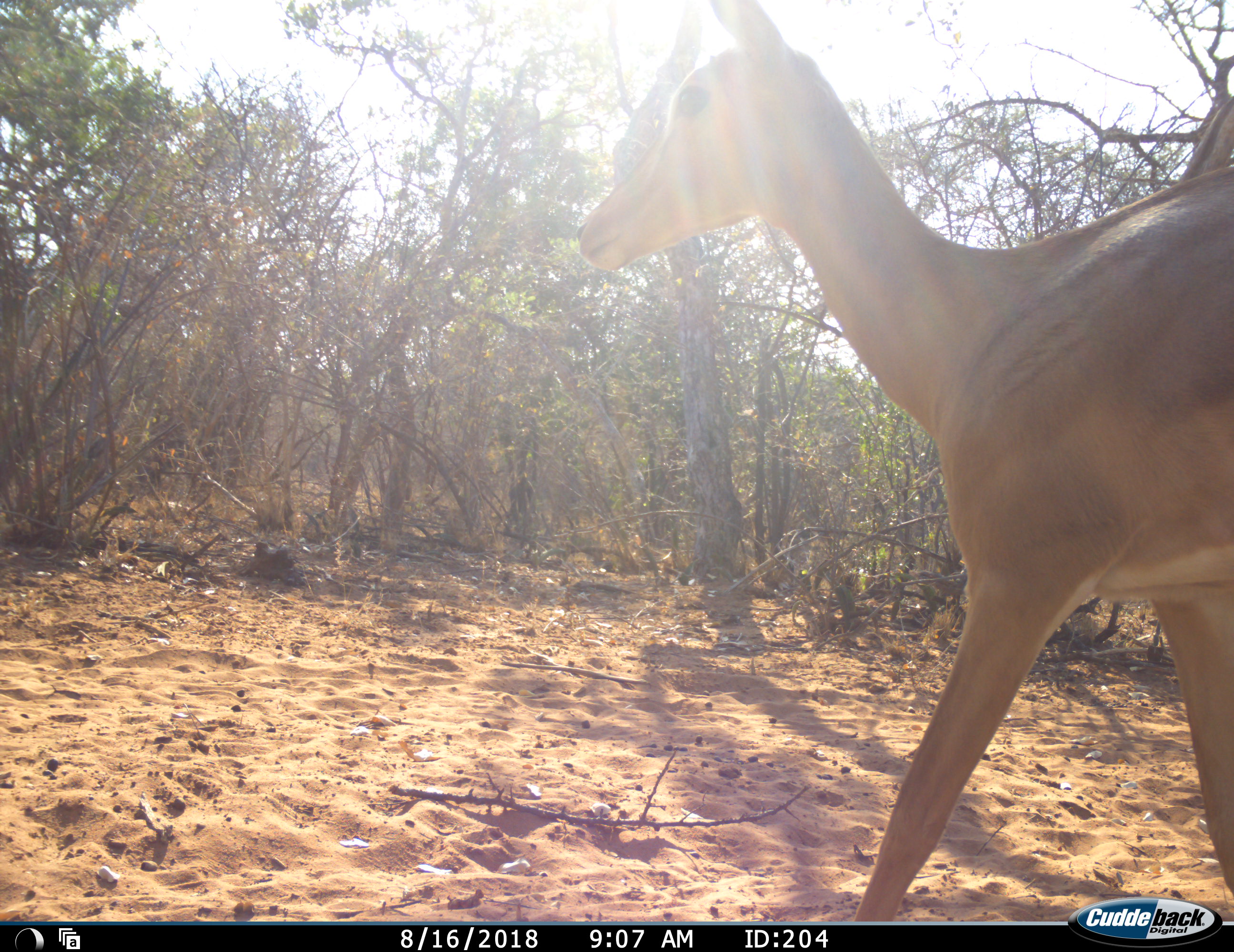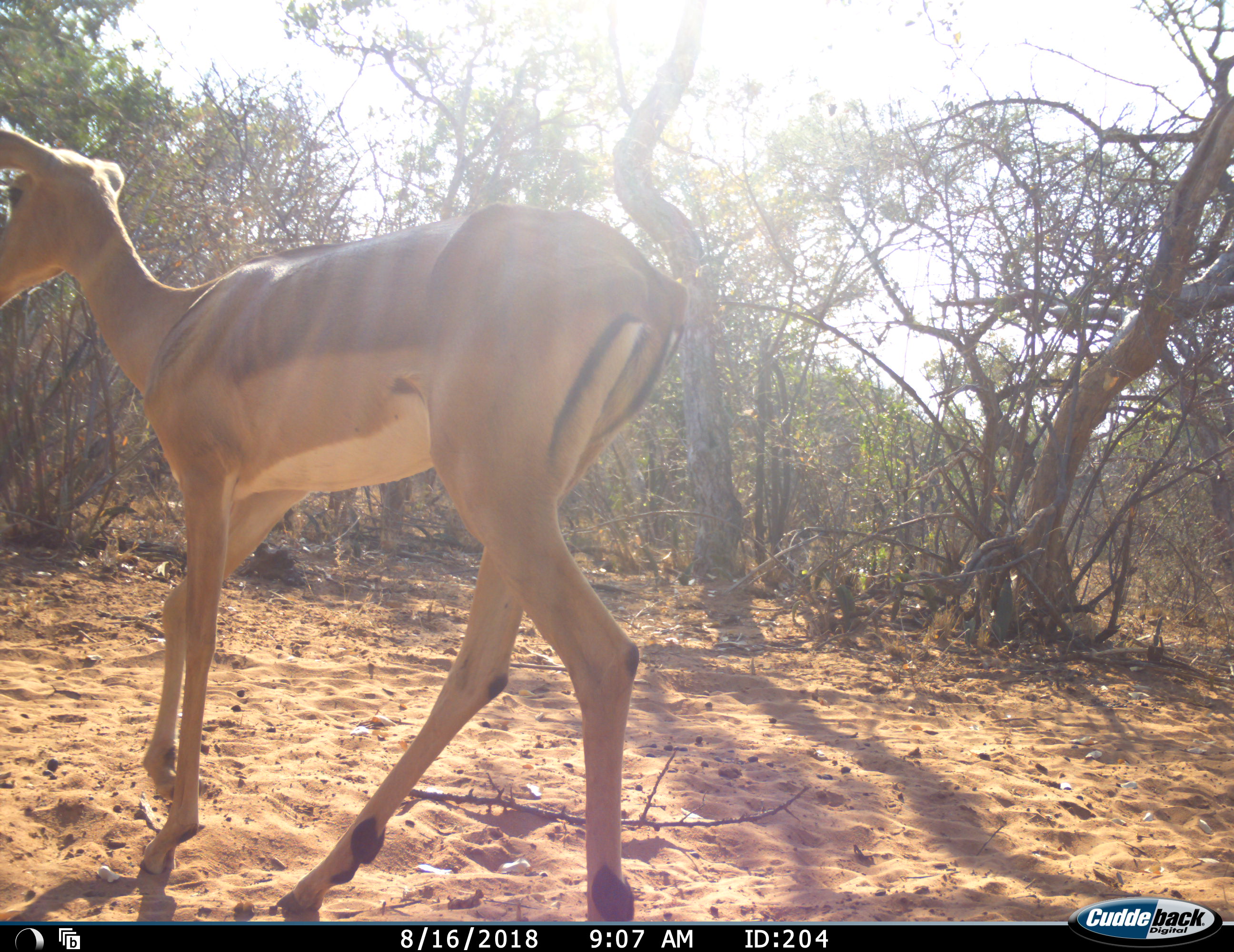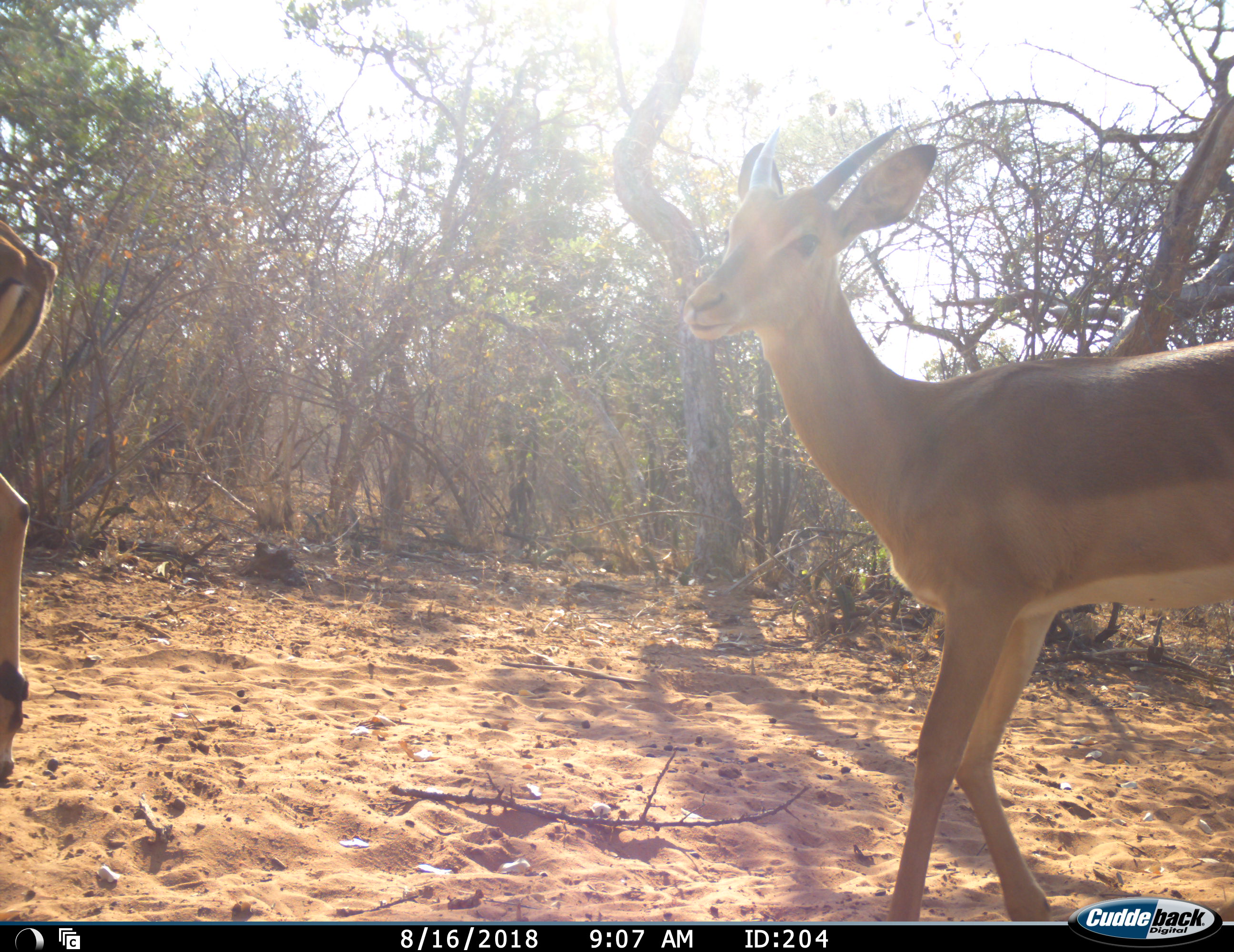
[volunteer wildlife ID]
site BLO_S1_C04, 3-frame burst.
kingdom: Animalia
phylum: Chordata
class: Mammalia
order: Artiodactyla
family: Bovidae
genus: Aepyceros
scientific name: Aepyceros melampus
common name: impala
Impala (Aepyceros melampus), count 2. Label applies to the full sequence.